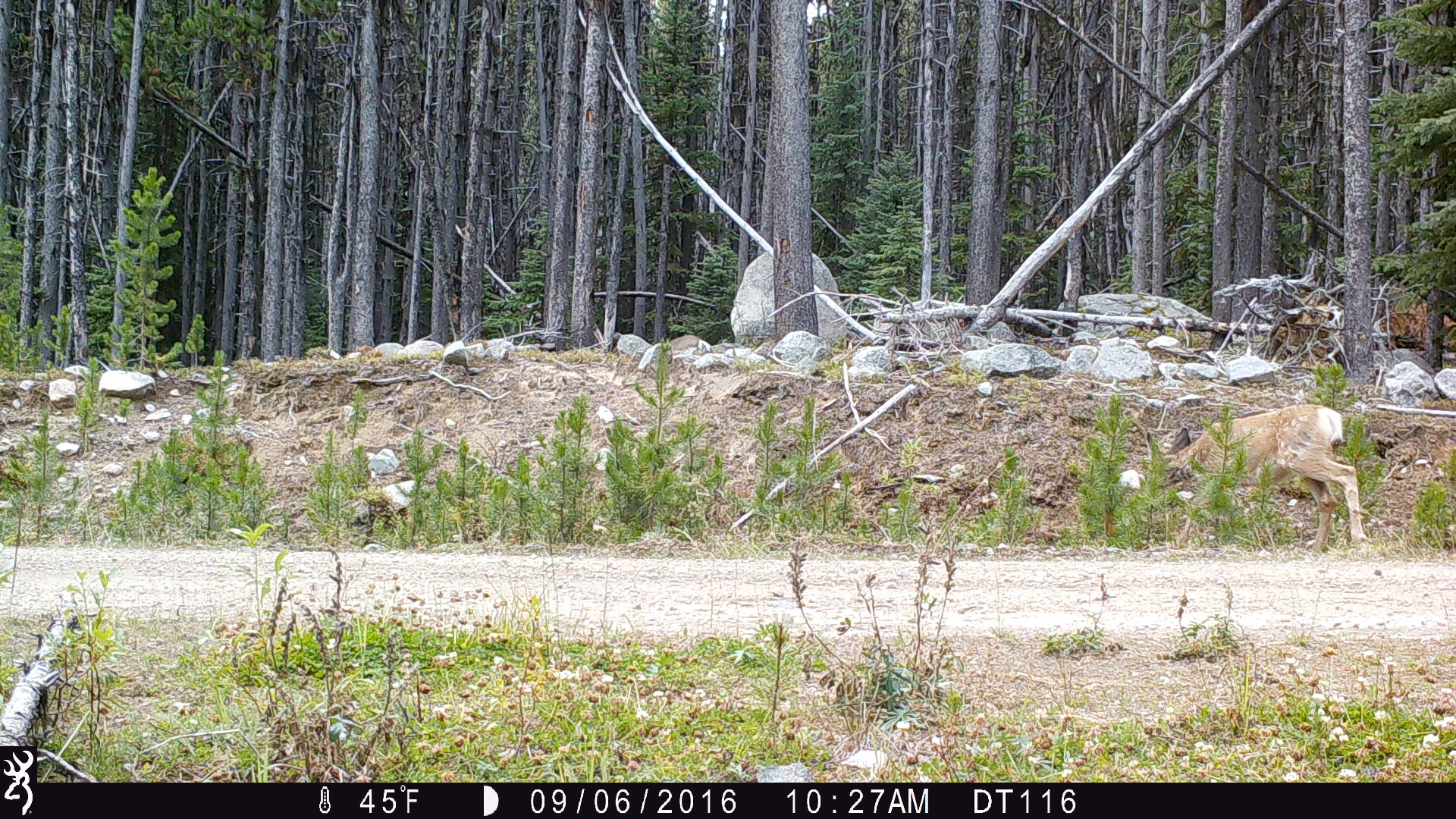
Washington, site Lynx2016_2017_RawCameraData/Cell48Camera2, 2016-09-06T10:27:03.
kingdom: Animalia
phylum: Chordata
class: Mammalia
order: Artiodactyla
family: Cervidae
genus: Odocoileus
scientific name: Odocoileus hemionus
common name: mule deer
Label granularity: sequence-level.